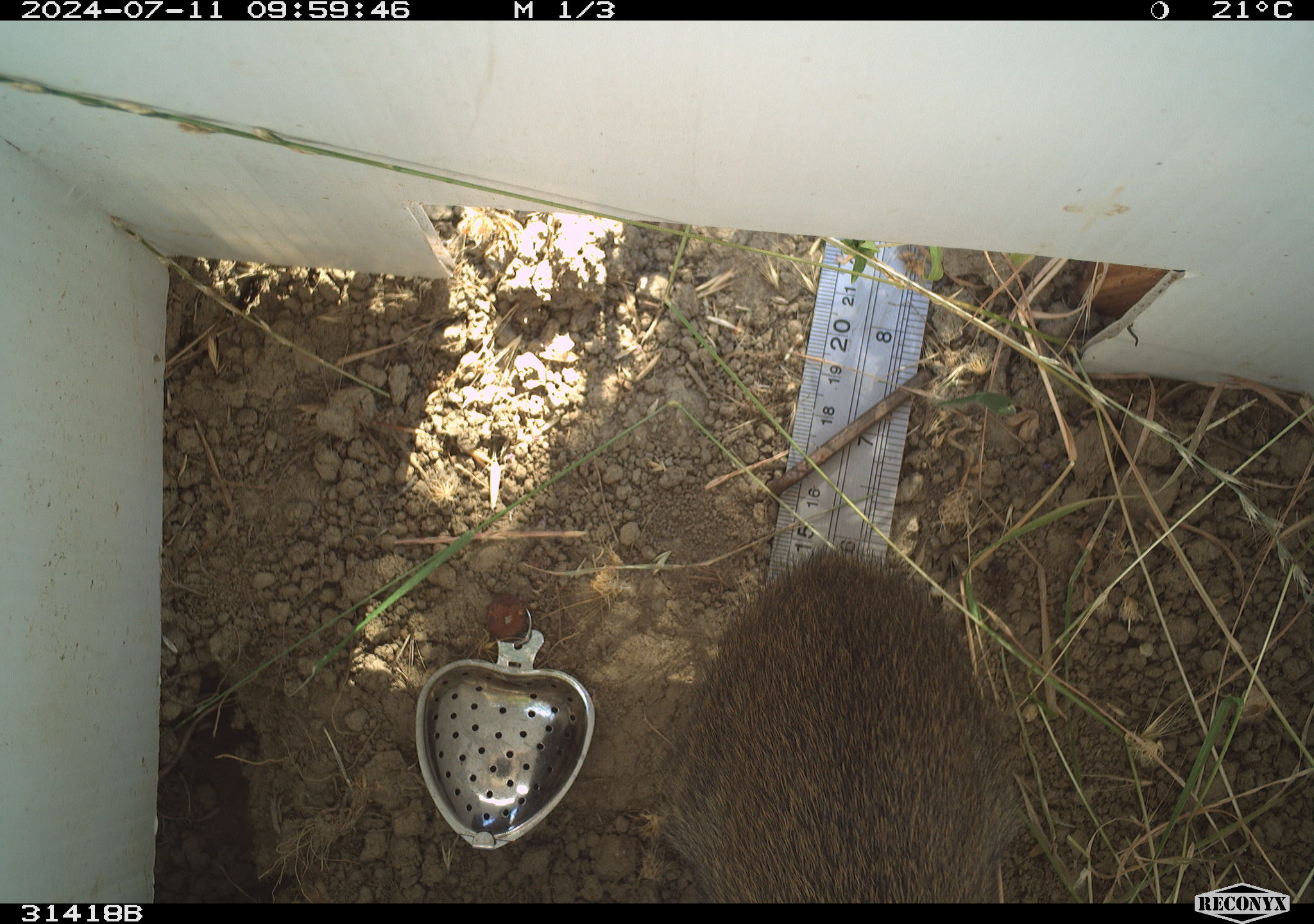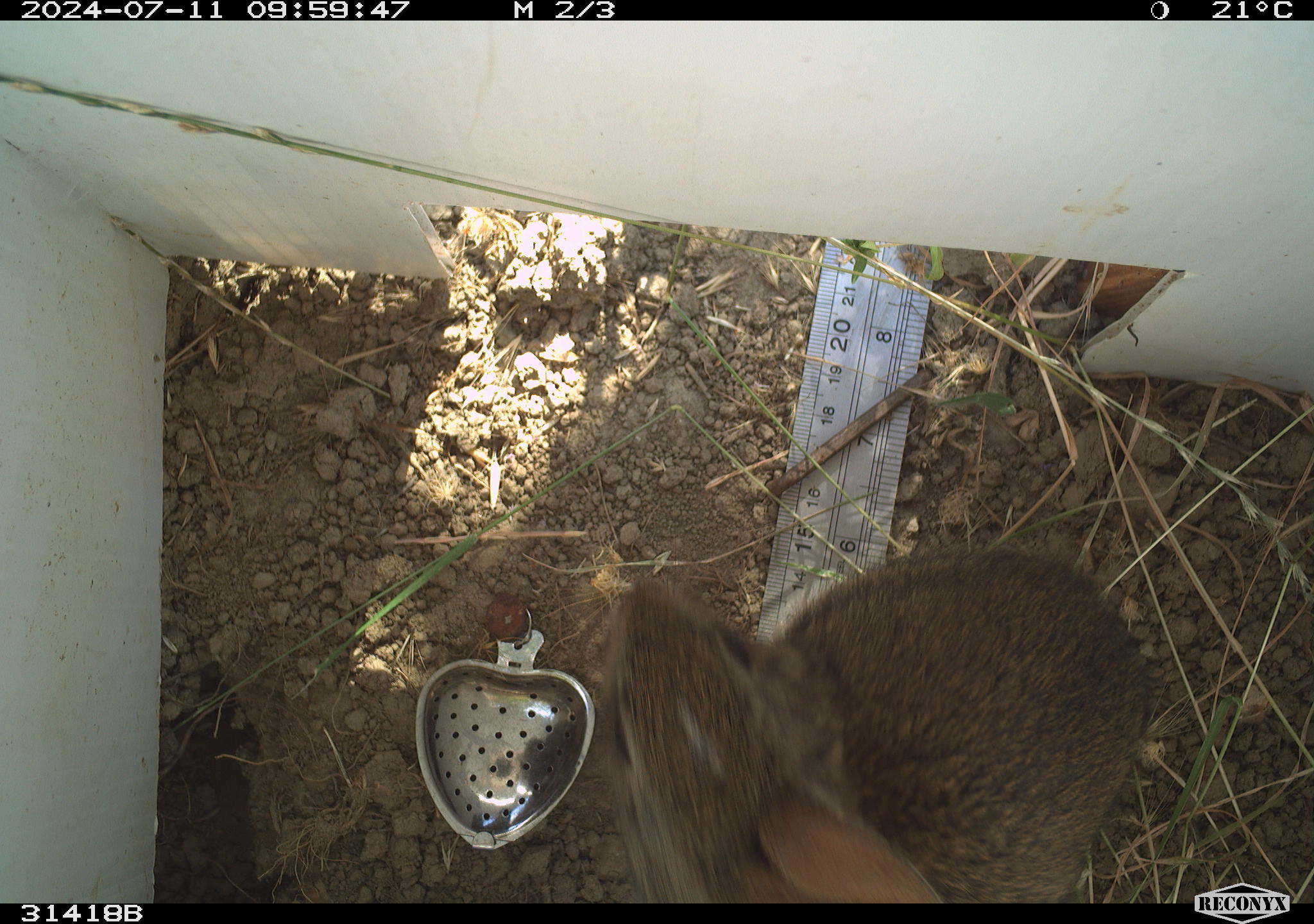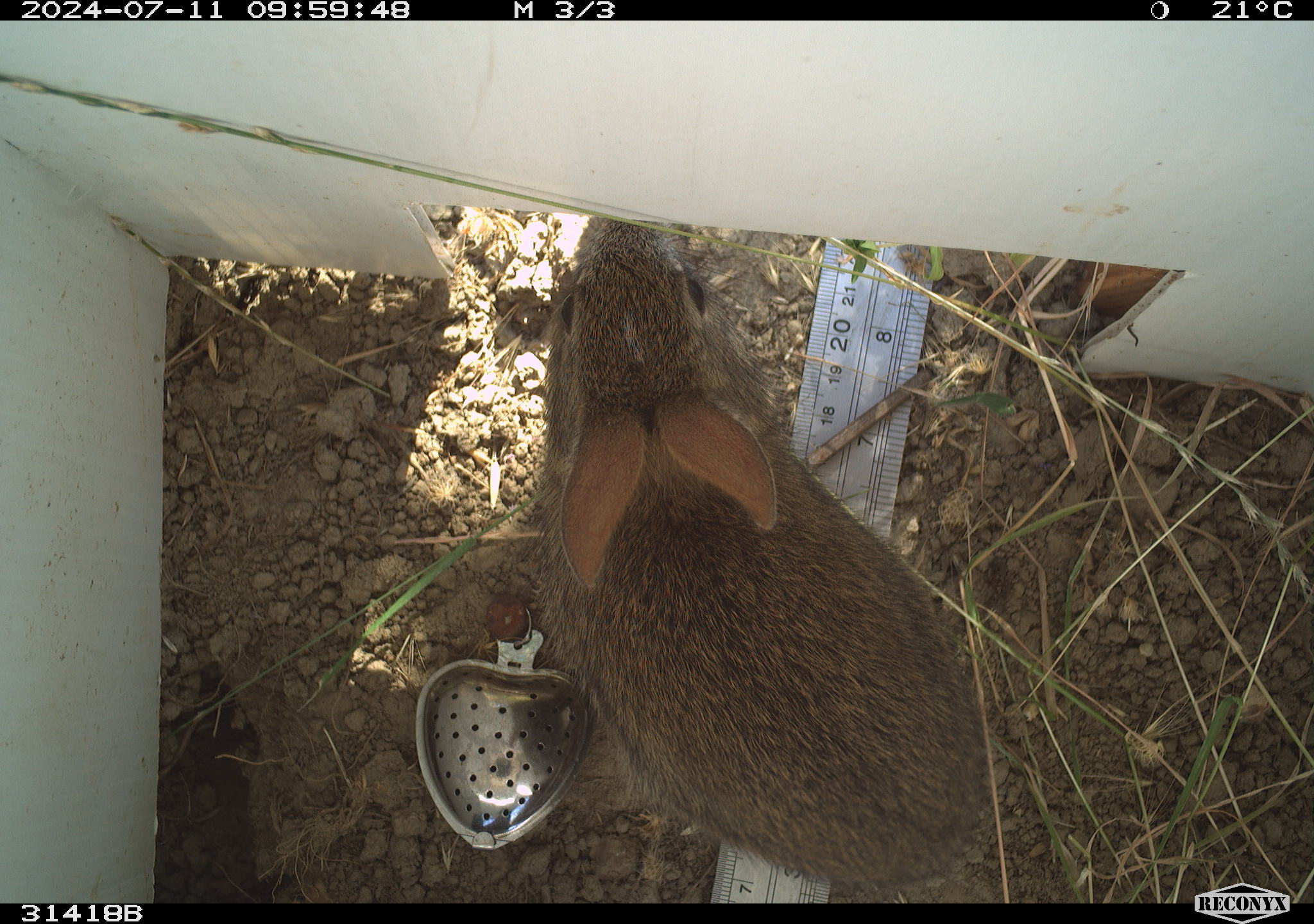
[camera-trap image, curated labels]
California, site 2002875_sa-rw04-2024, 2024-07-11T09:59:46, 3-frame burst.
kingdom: Animalia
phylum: Chordata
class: Mammalia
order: Lagomorpha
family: Leporidae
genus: Sylvilagus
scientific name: Sylvilagus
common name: cottontail rabbits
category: sylvilagus species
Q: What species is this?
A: Sylvilagus species (cottontail rabbits) (Sylvilagus).